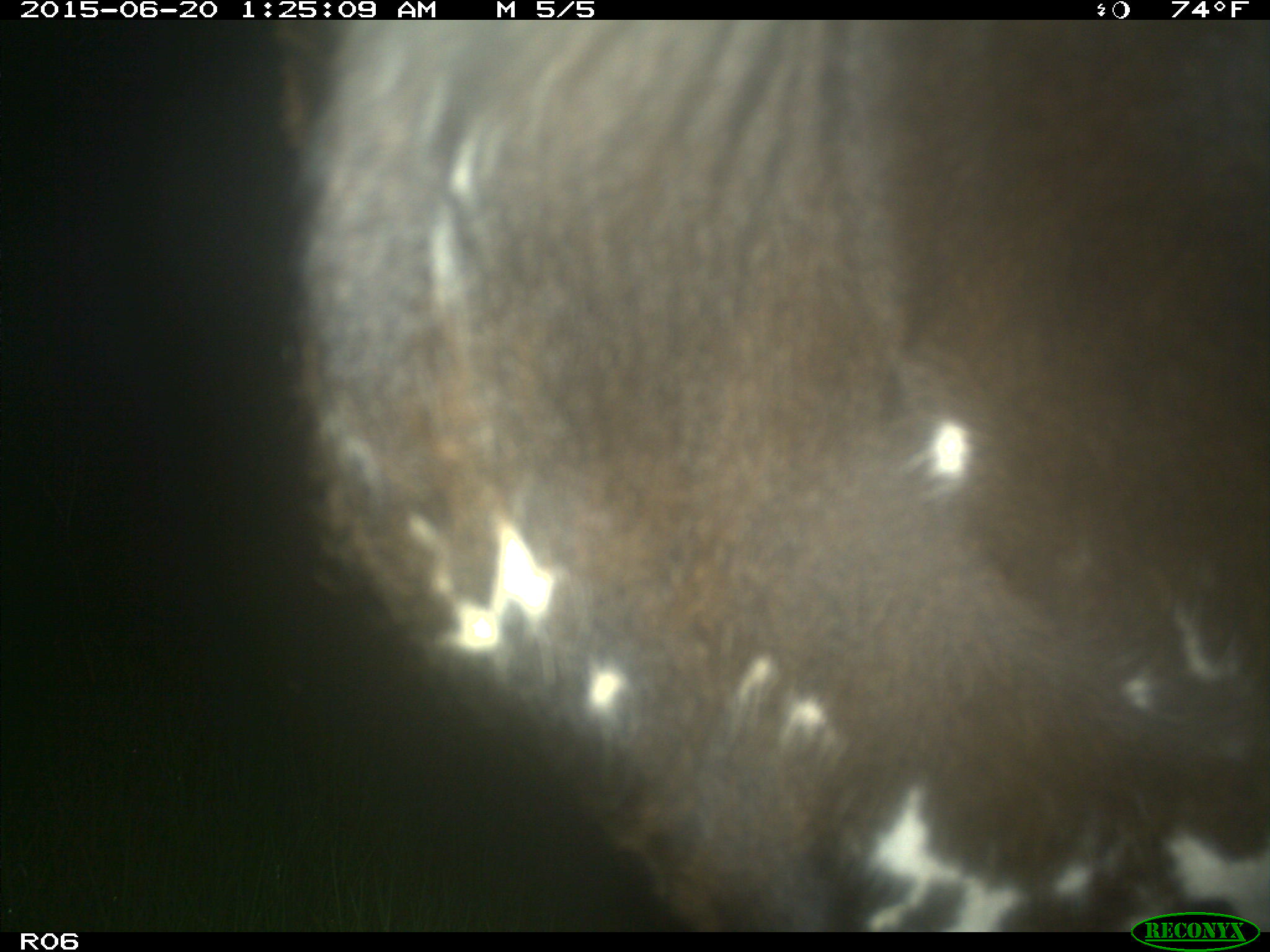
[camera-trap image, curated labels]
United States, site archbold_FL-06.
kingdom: Animalia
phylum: Chordata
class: Mammalia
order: Artiodactyla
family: Bovidae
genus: Bos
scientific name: Bos taurus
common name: domestic cow